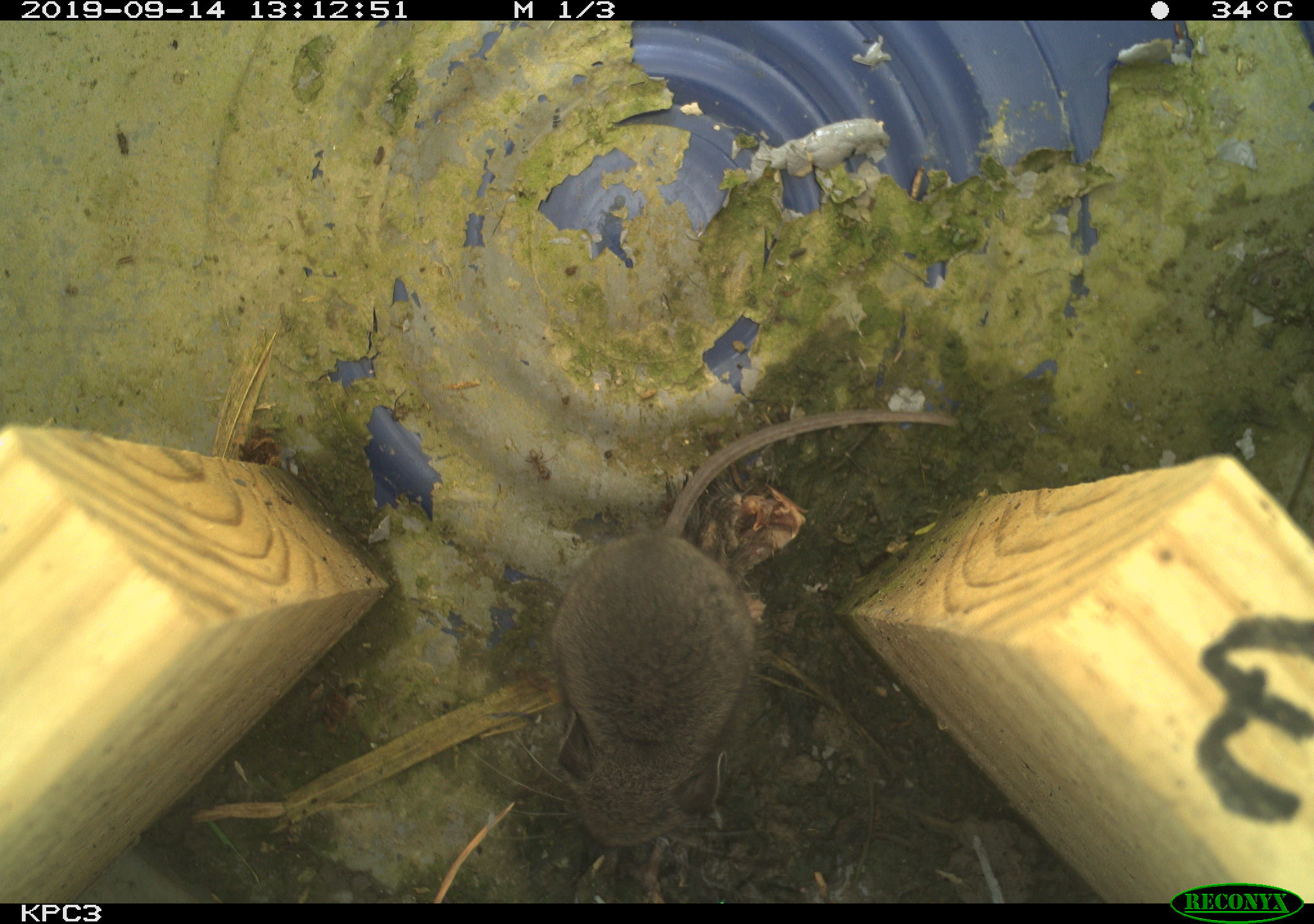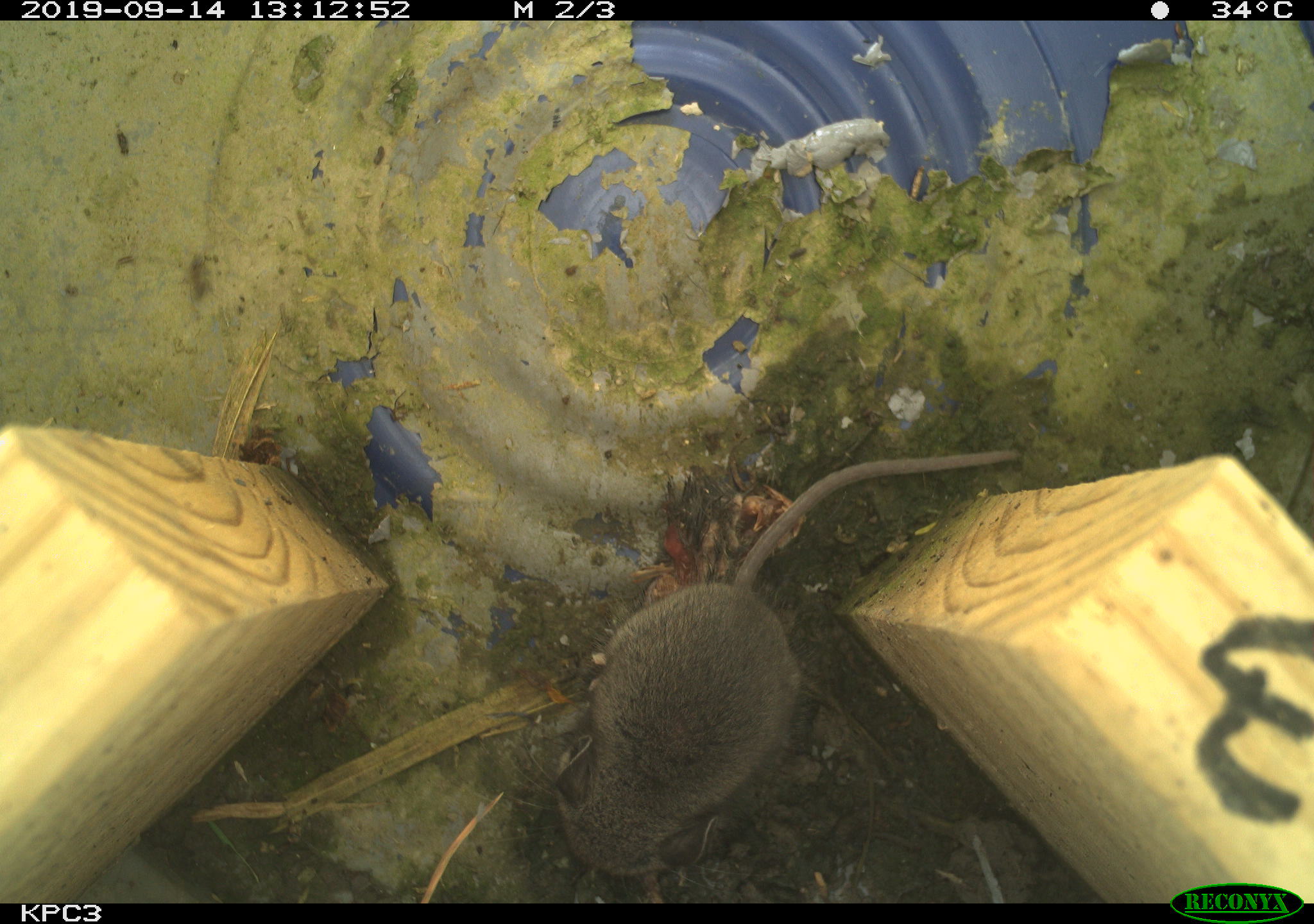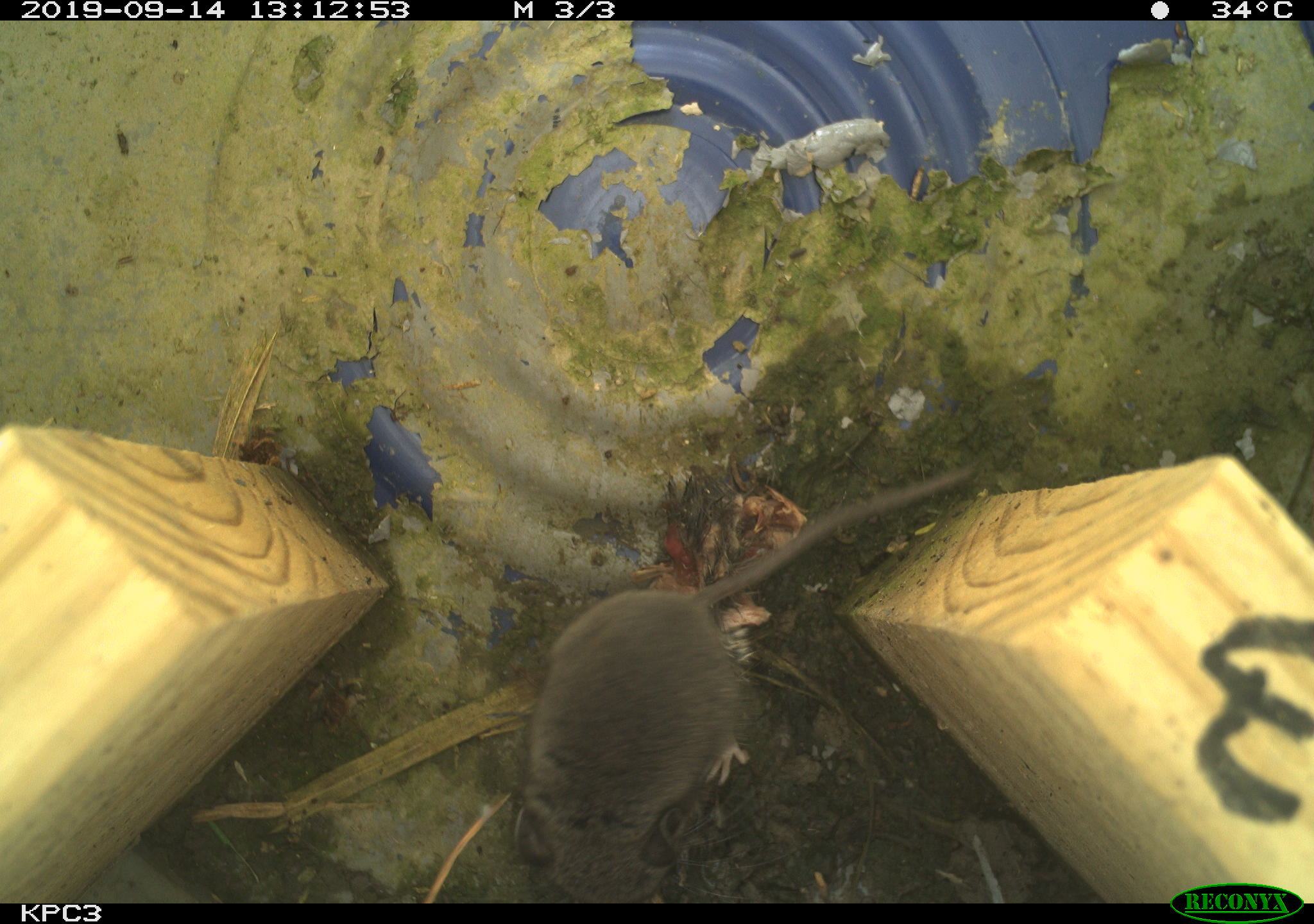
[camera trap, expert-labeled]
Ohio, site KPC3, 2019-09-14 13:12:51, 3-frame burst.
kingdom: Animalia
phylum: Chordata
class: Mammalia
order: Rodentia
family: Cricetidae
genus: Peromyscus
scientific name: Peromyscus leucopus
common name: white-footed mouse